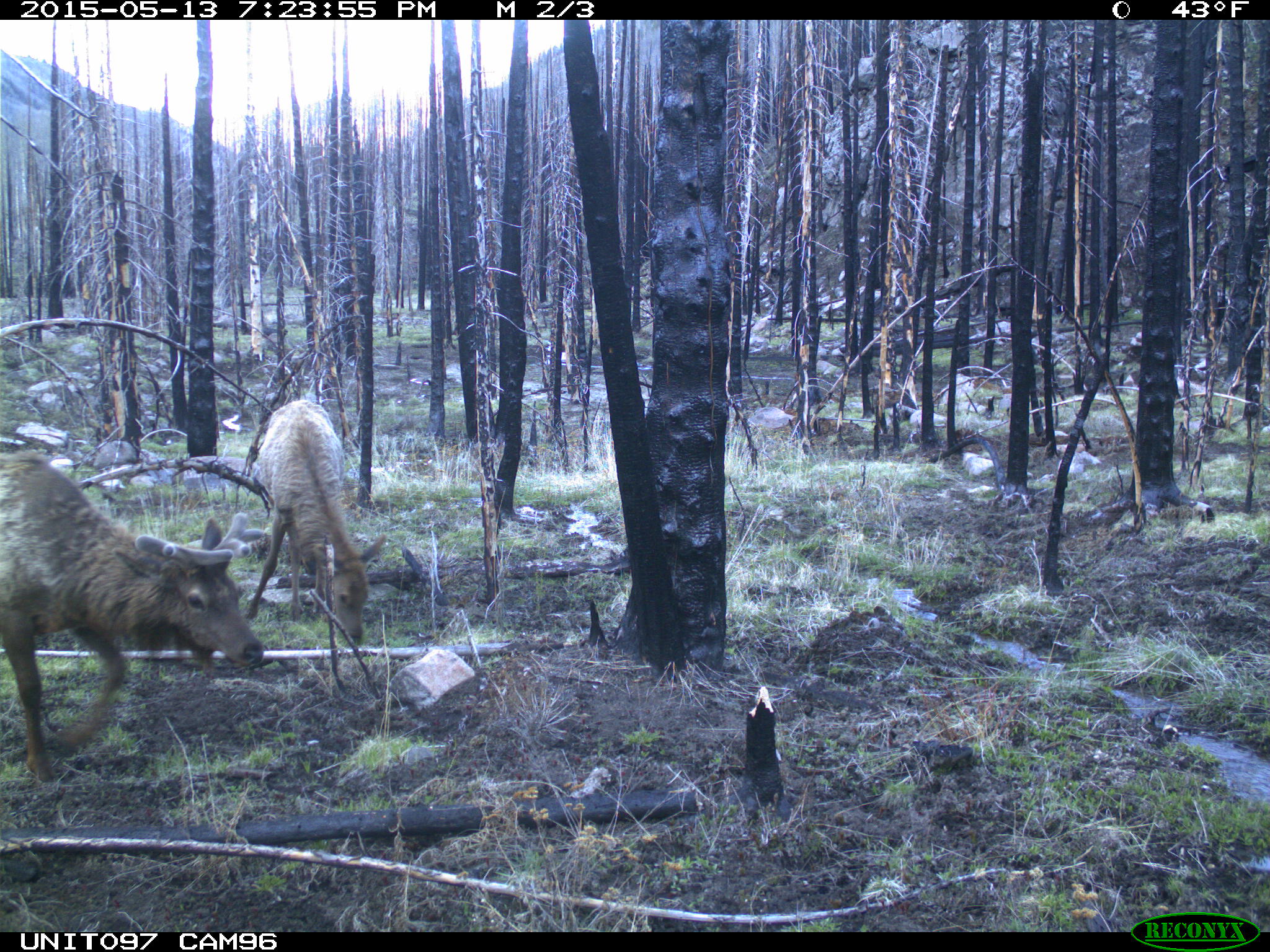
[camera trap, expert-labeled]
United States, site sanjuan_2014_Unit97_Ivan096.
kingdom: Animalia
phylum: Chordata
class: Mammalia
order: Artiodactyla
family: Cervidae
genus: Cervus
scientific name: Cervus elaphus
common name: red deer